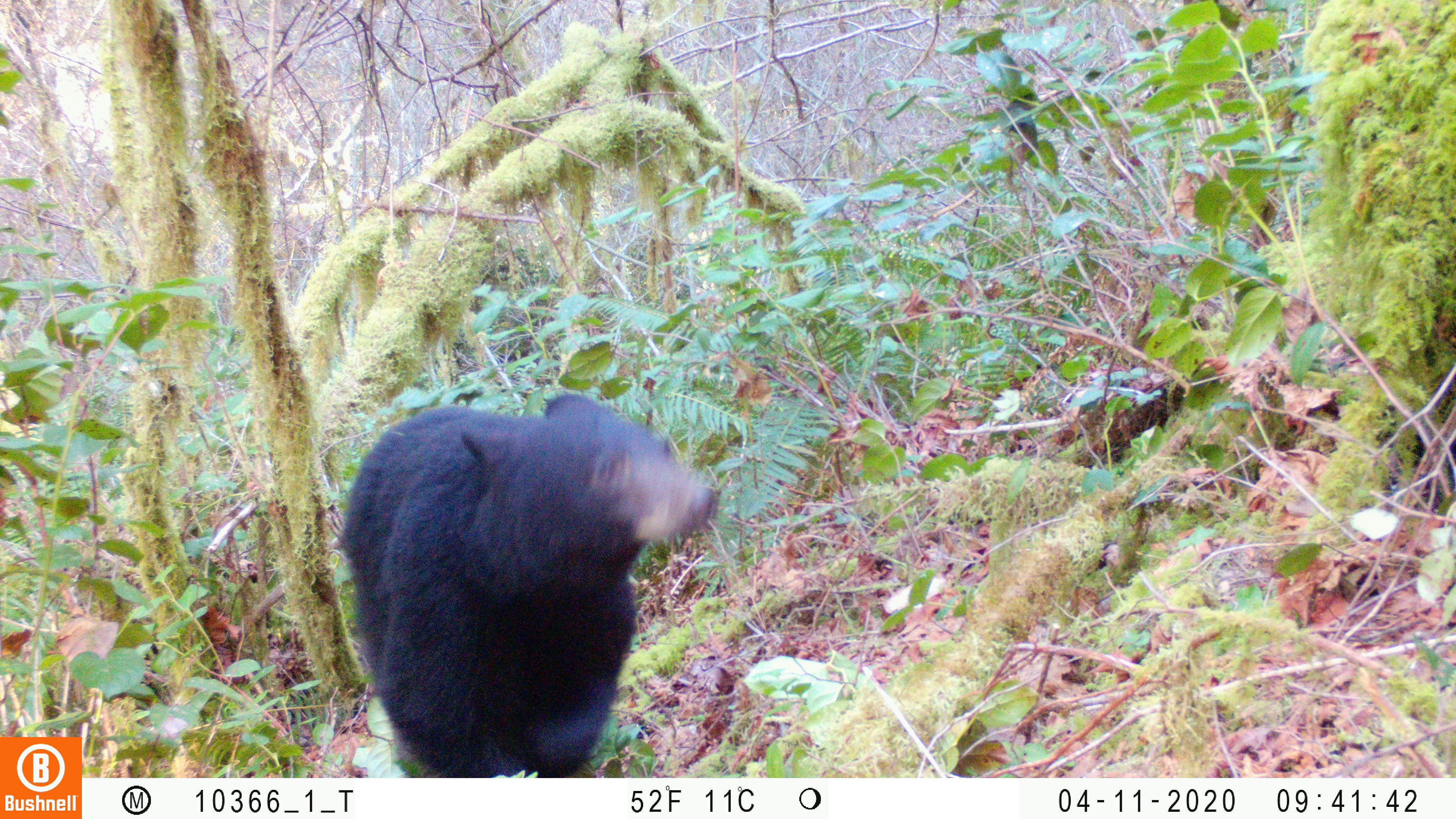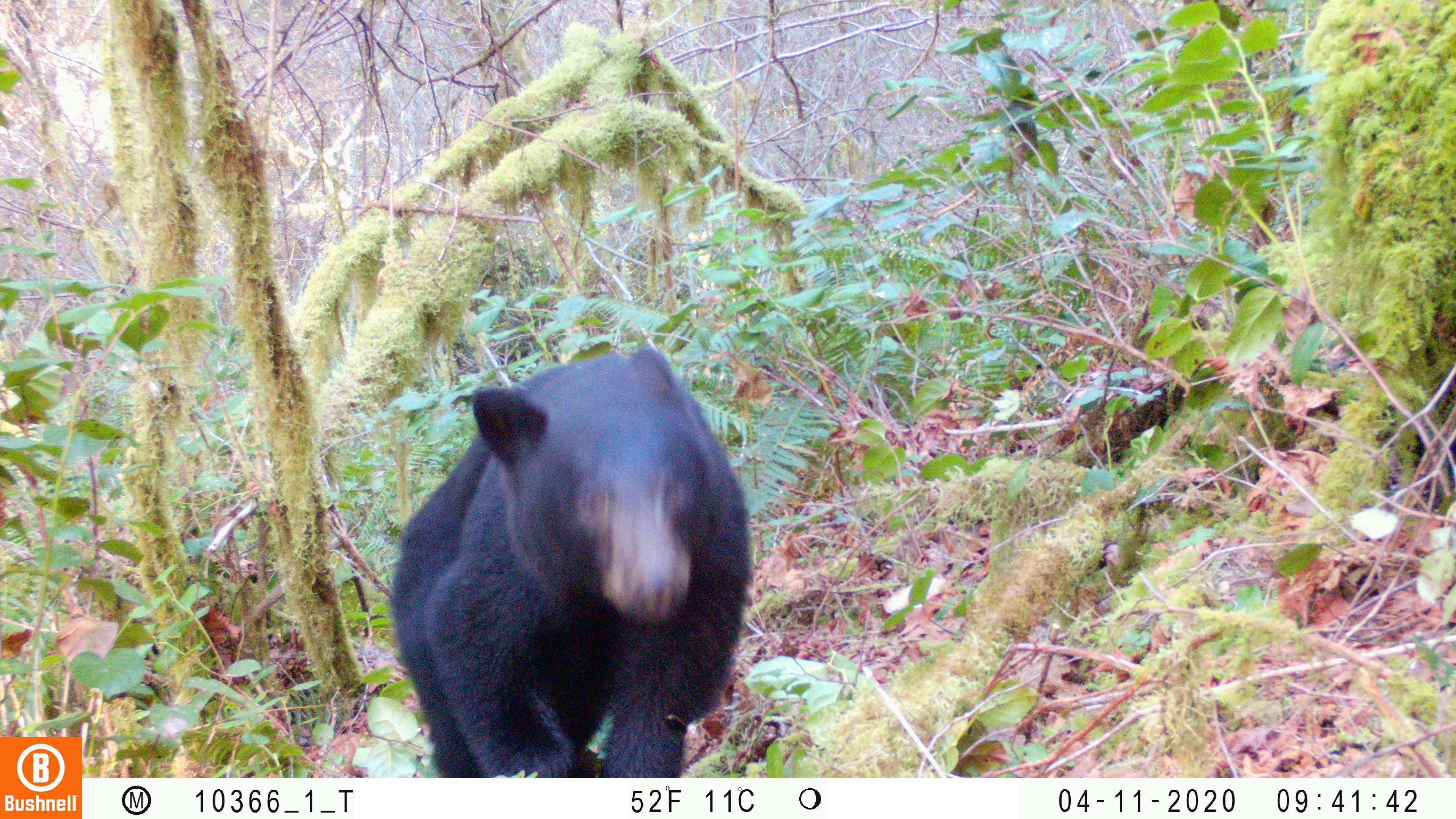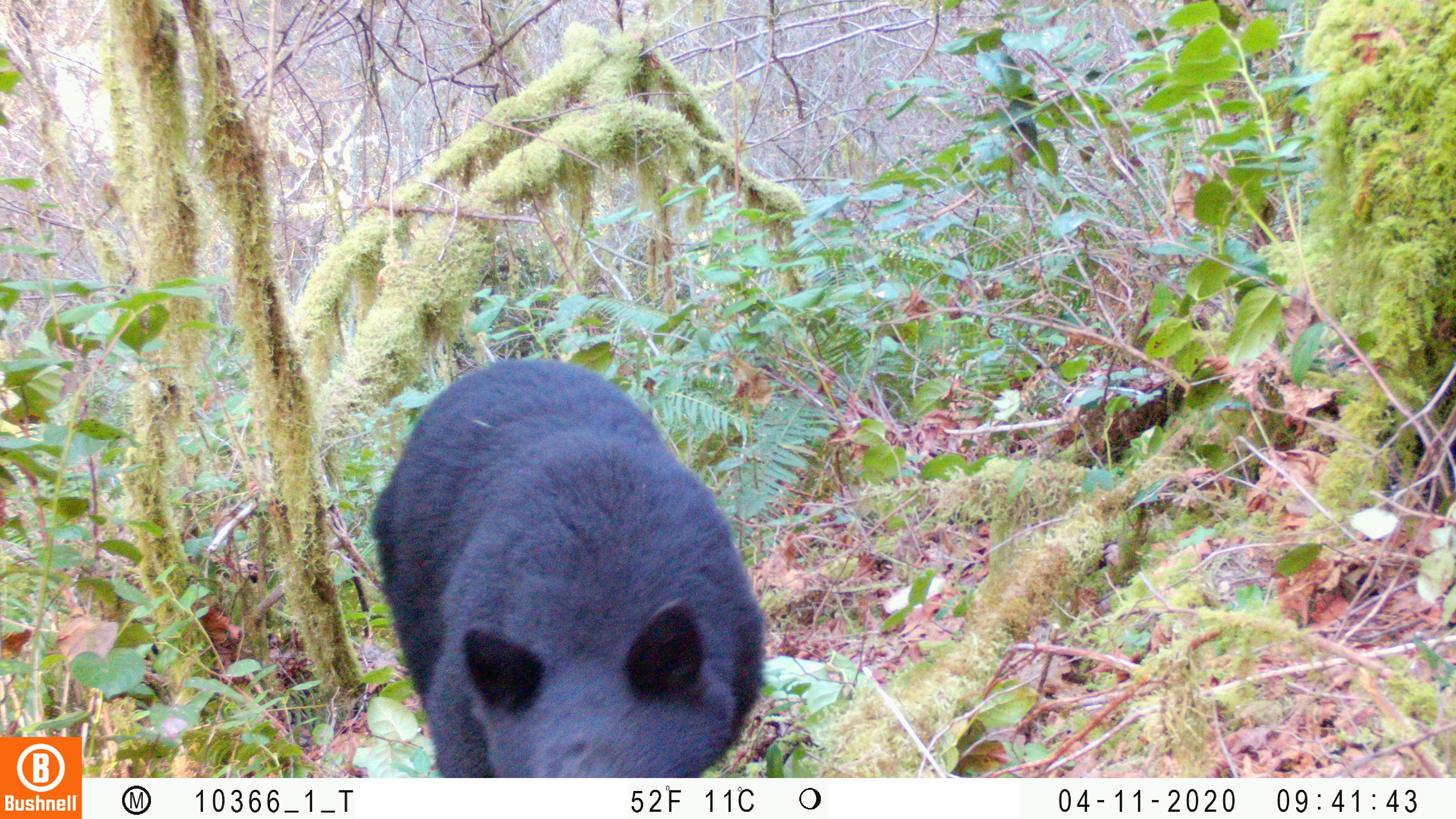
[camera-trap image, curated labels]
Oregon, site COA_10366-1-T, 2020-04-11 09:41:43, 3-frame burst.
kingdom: Animalia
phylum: Chordata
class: Mammalia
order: Carnivora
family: Ursidae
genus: Ursus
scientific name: Ursus americanus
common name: american black bear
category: black bear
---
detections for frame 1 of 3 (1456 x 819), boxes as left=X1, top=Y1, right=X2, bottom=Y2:
black bear: left=335, top=398, right=723, bottom=773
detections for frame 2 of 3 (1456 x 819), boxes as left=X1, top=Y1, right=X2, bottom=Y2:
black bear: left=385, top=328, right=757, bottom=775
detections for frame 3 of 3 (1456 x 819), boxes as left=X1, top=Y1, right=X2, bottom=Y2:
black bear: left=372, top=360, right=768, bottom=774